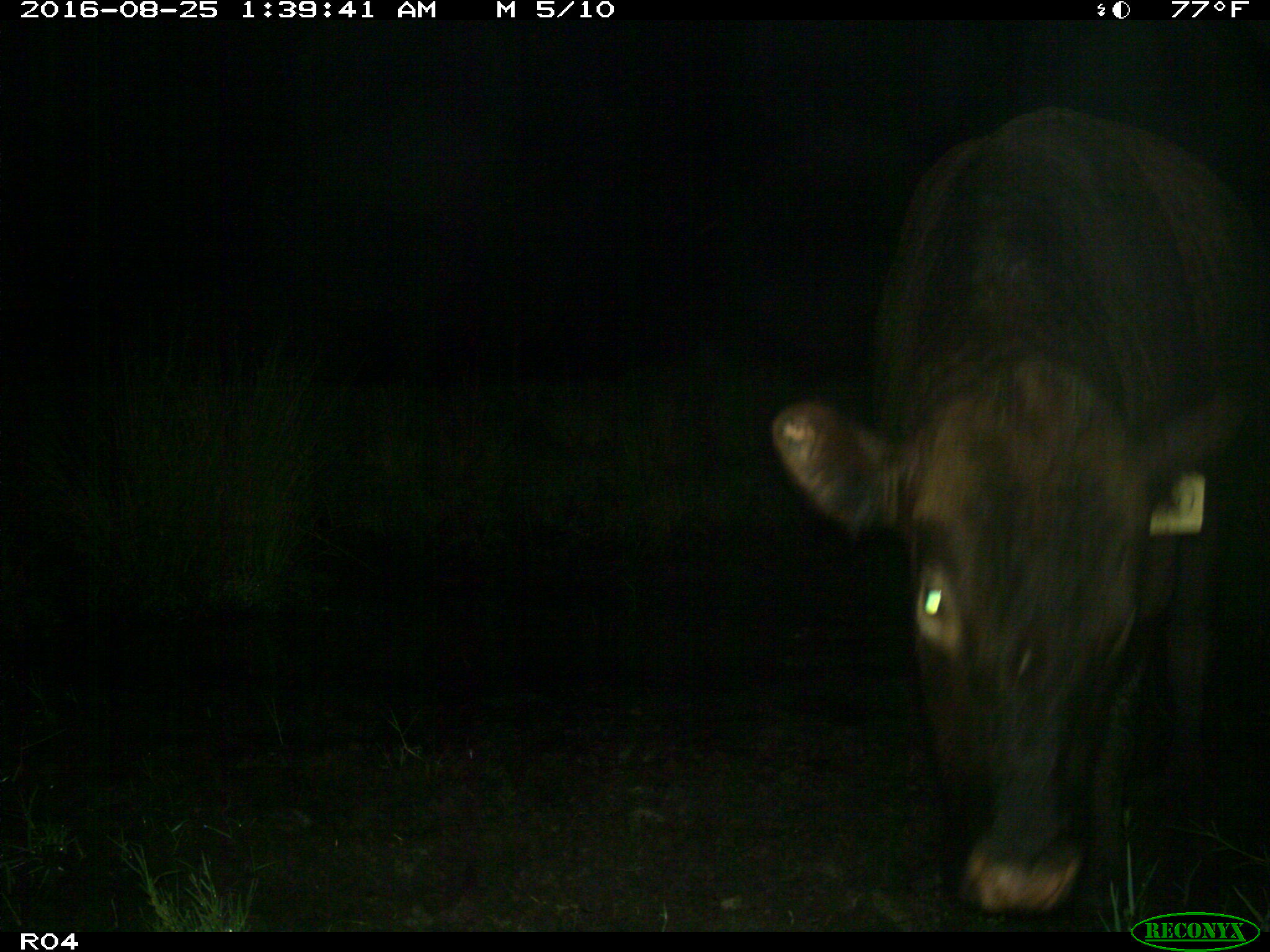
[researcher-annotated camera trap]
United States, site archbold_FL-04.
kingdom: Animalia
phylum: Chordata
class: Mammalia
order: Artiodactyla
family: Bovidae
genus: Bos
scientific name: Bos taurus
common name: domestic cow